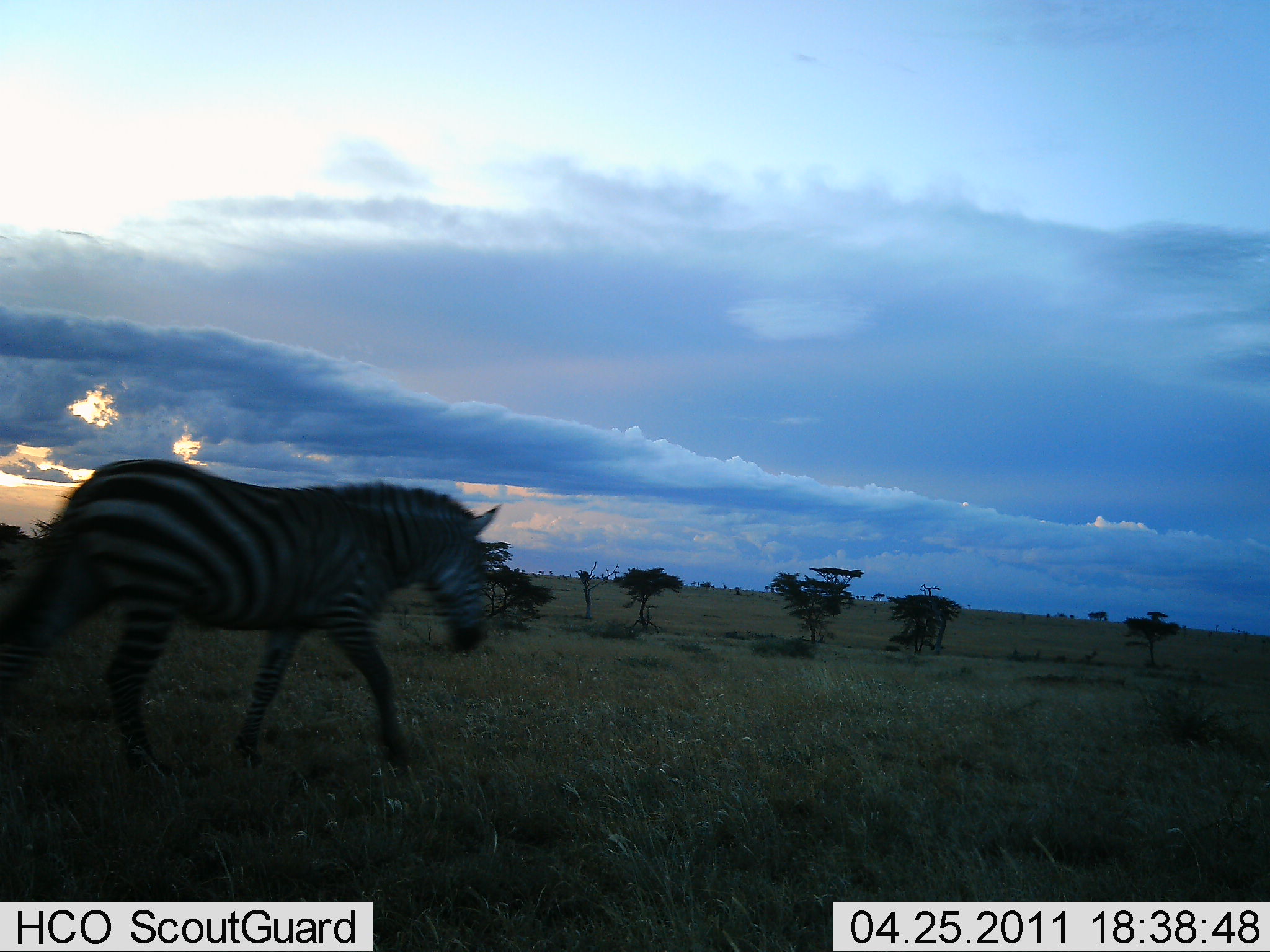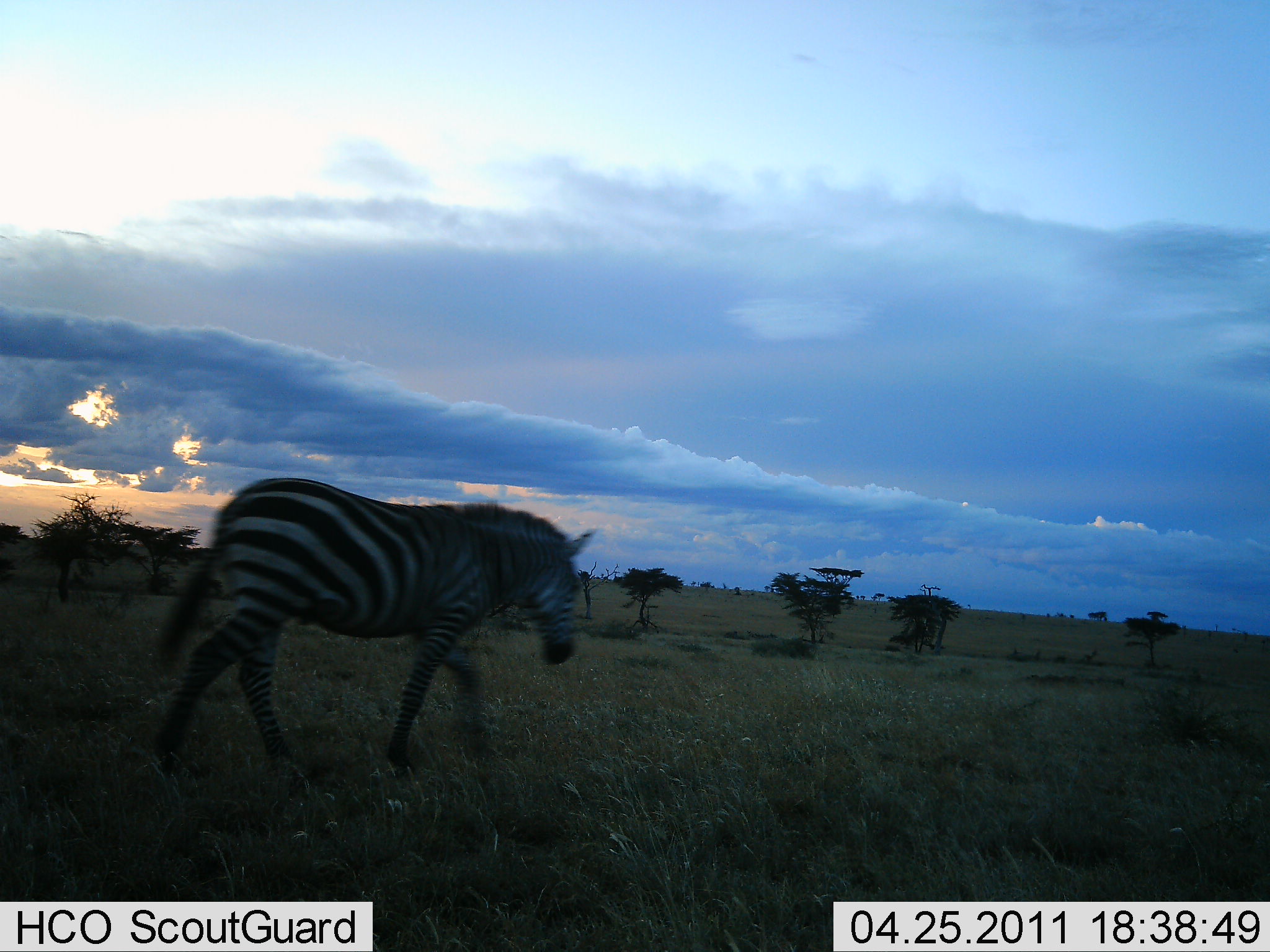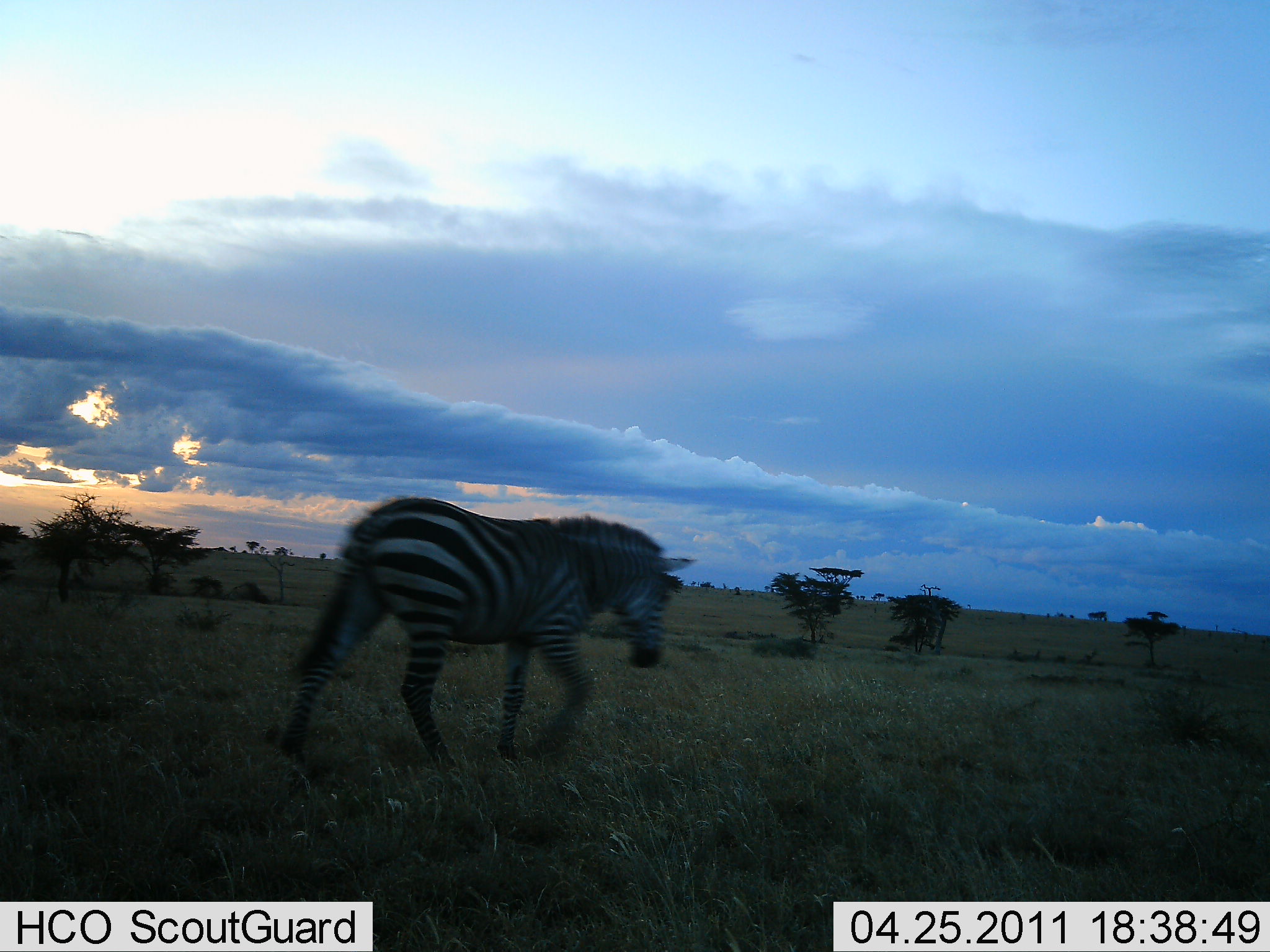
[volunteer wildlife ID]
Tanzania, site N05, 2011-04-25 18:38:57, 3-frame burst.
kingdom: Animalia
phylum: Chordata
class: Mammalia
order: Perissodactyla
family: Equidae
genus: Equus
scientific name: Equus quagga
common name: plains zebra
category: zebra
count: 1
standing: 0%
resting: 0%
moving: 100%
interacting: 0%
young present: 0%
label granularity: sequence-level